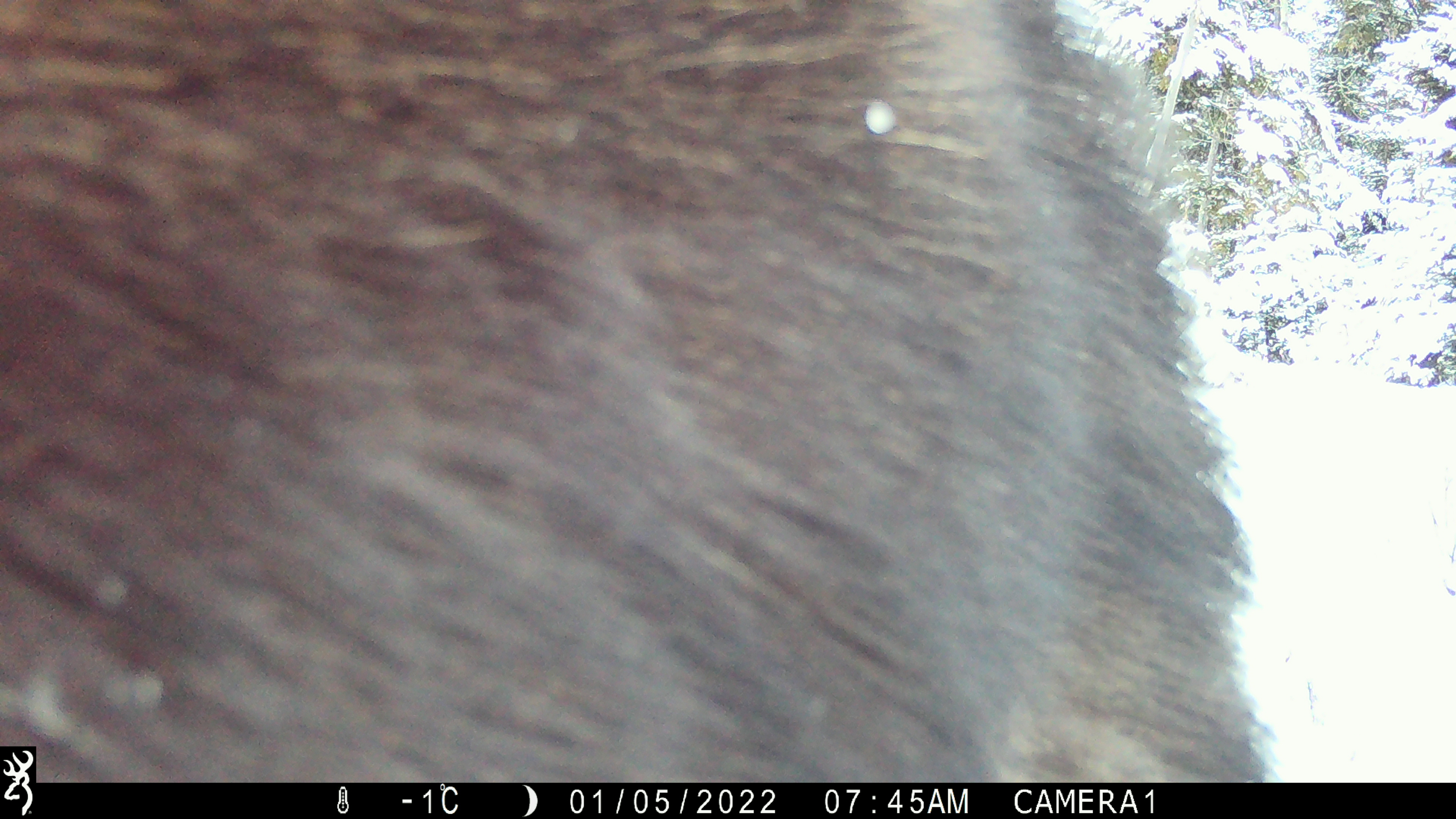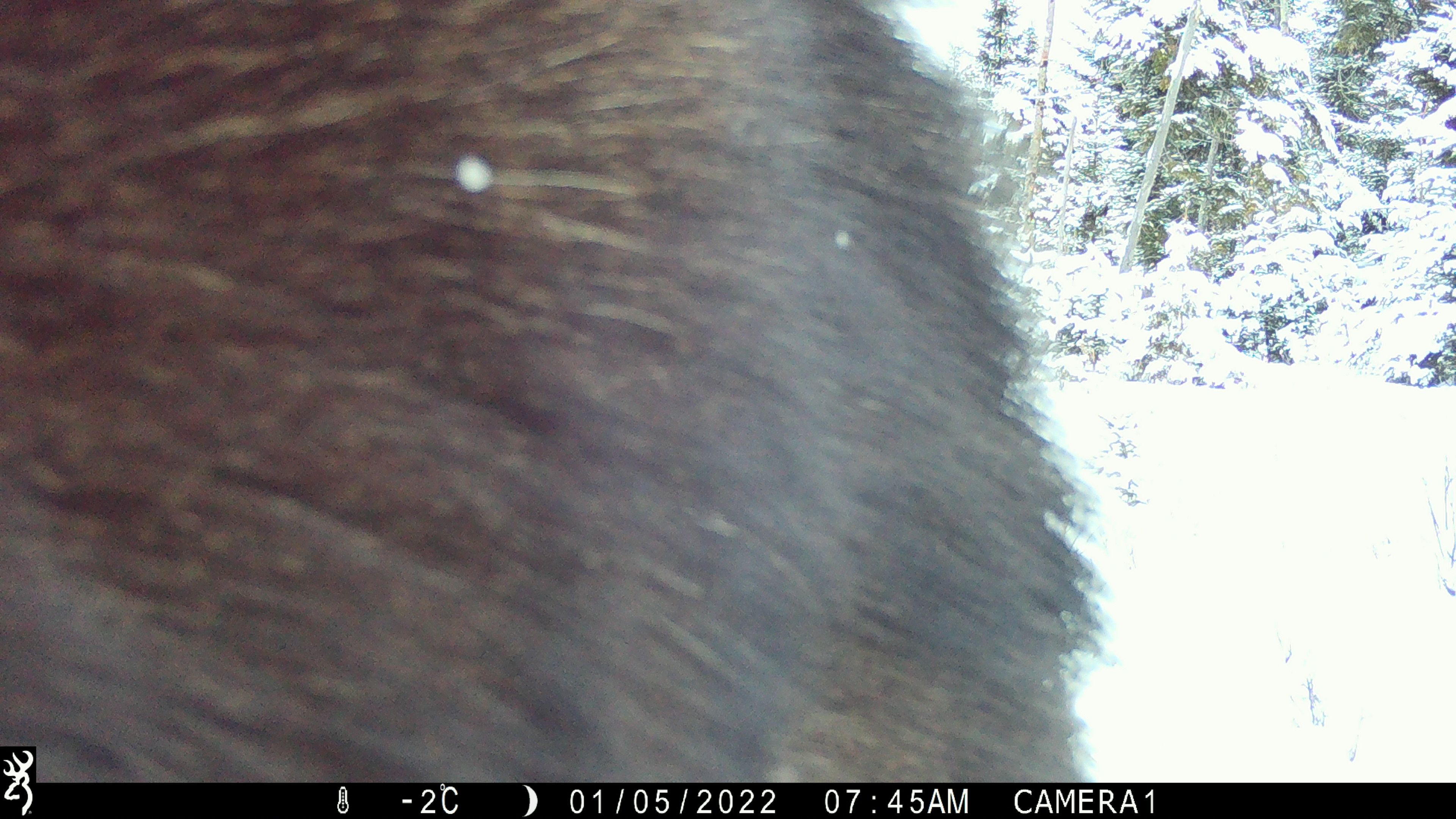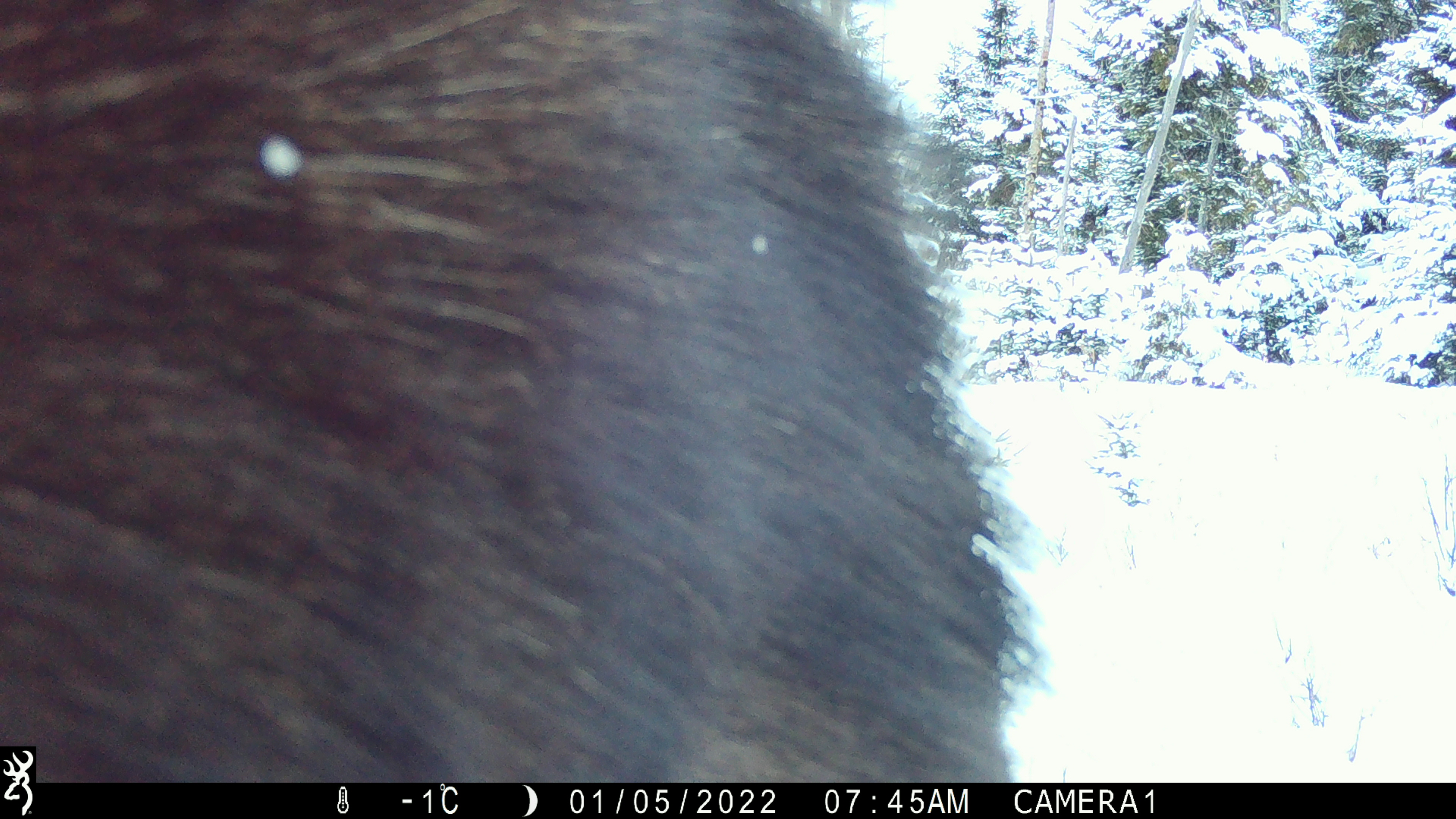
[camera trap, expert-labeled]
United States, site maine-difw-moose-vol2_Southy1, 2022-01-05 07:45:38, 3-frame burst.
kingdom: Animalia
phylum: Chordata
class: Mammalia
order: Artiodactyla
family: Cervidae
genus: Alces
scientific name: Alces alces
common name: moose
Moose (Alces alces).